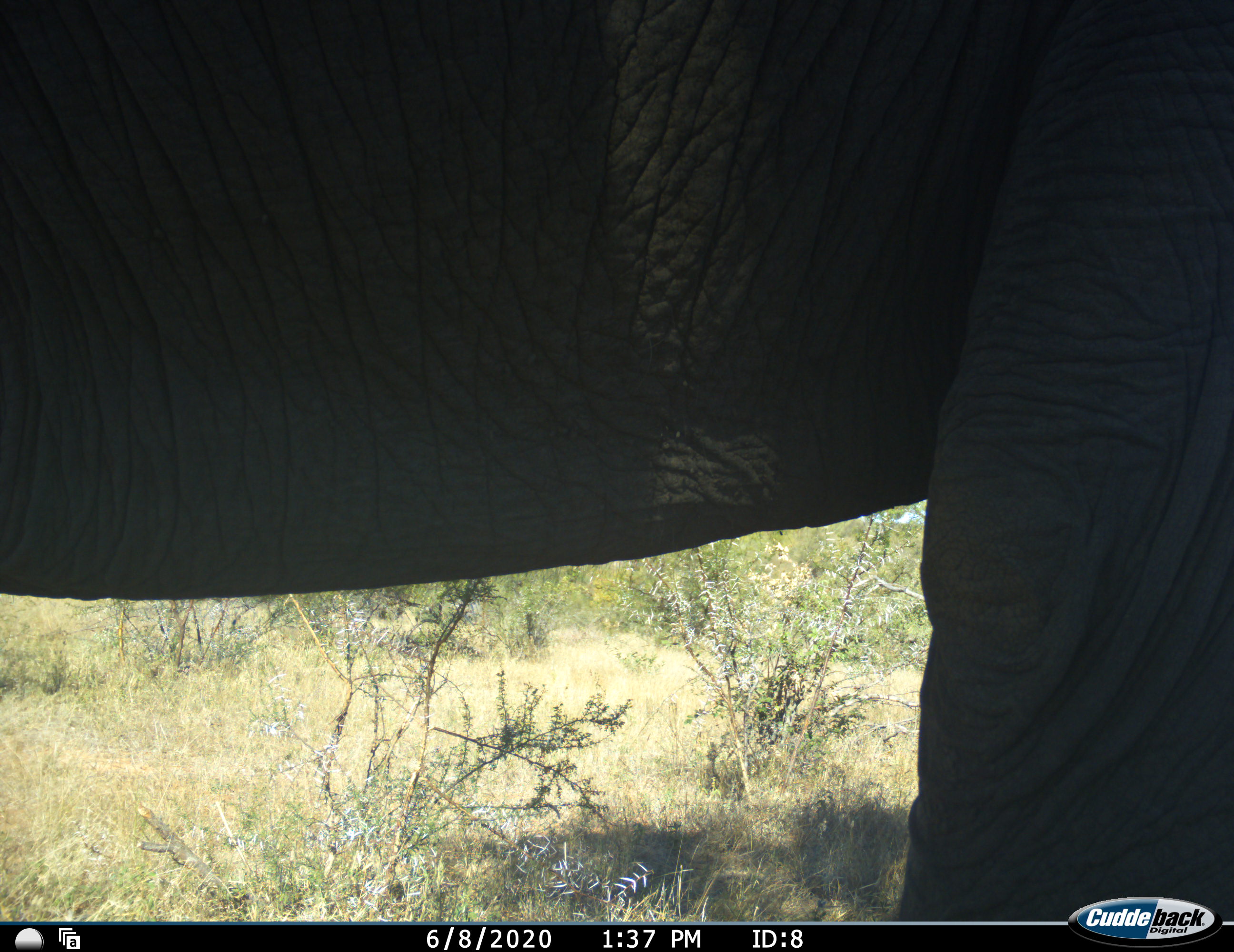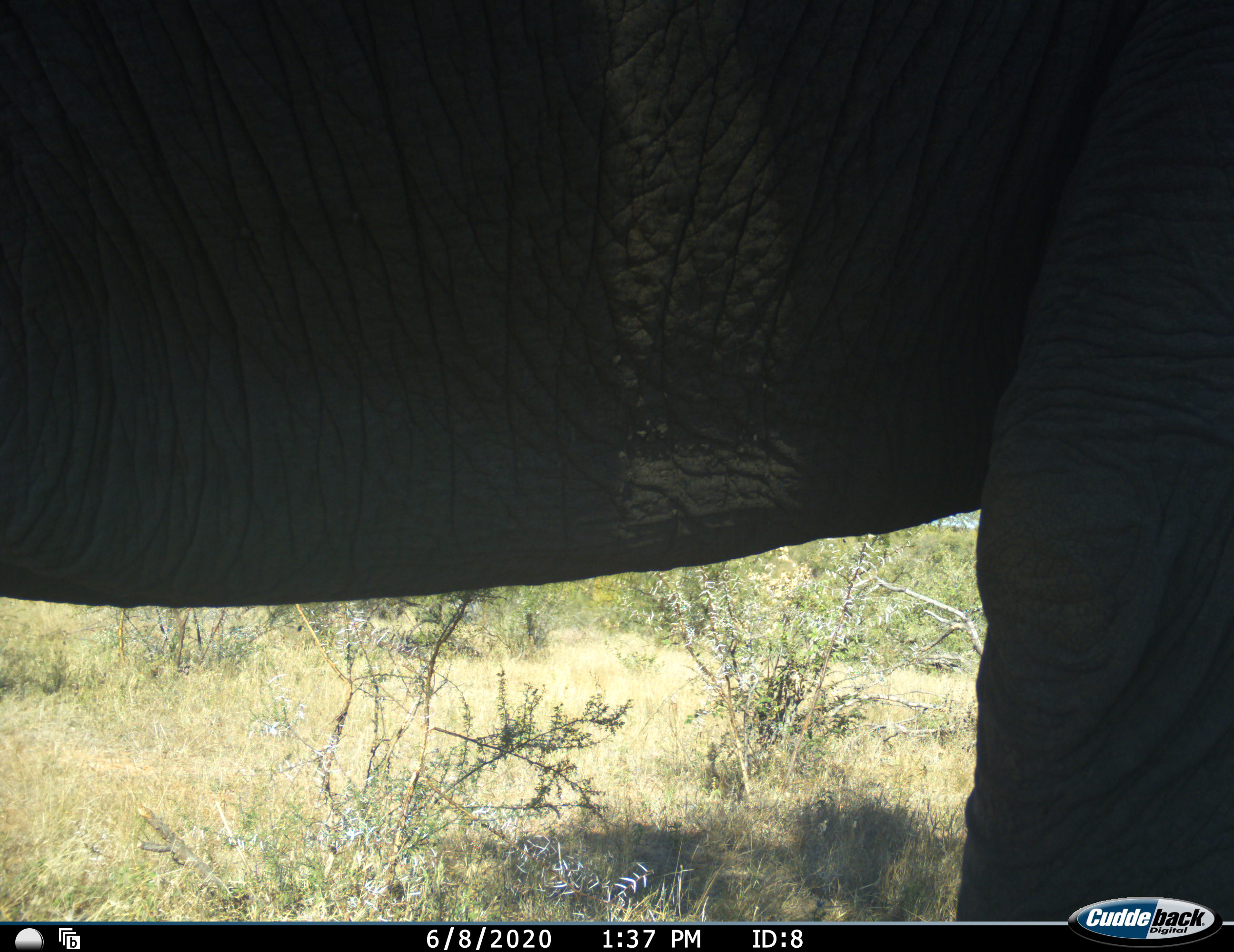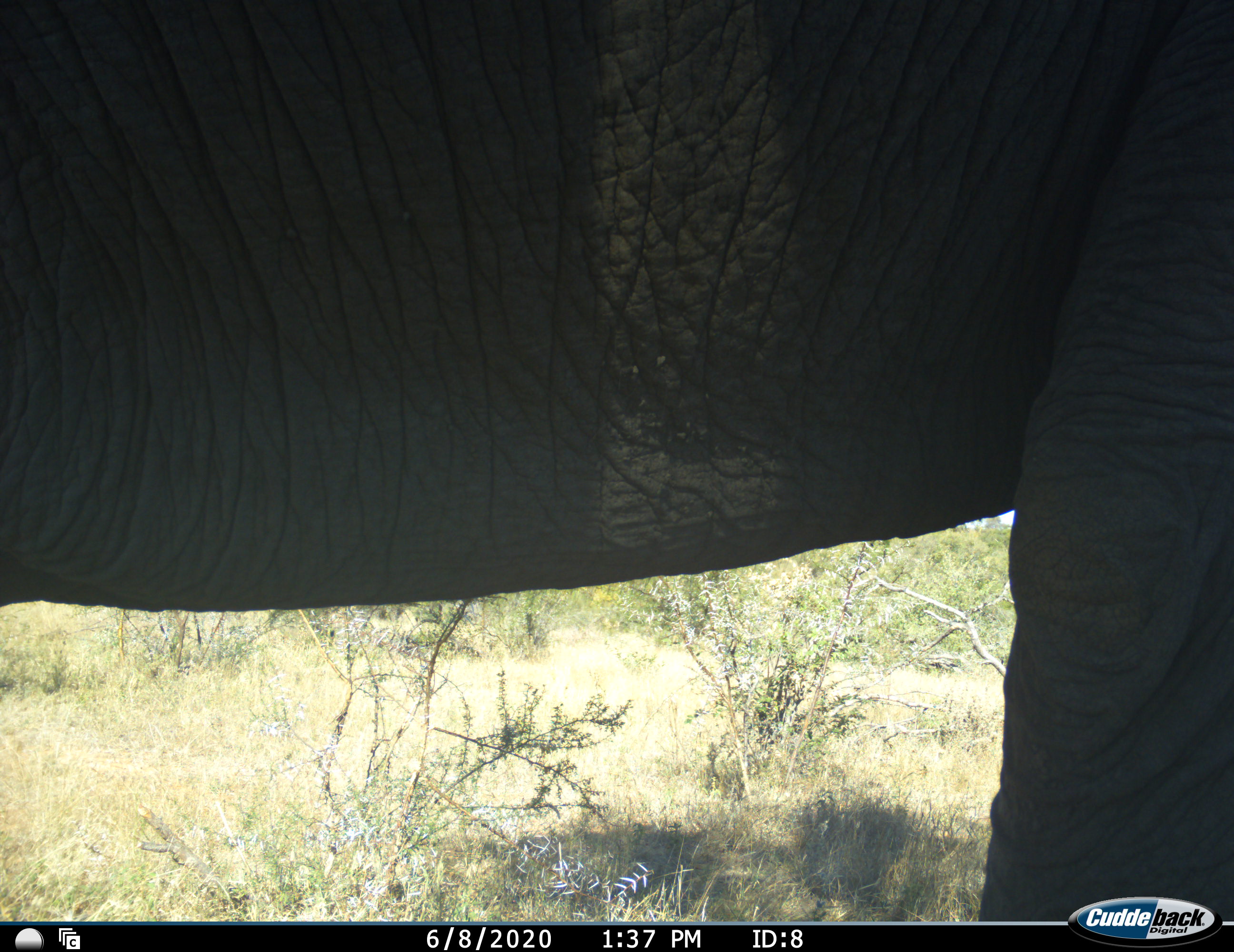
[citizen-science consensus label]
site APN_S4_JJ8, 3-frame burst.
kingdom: Animalia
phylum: Chordata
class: Mammalia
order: Proboscidea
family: Elephantidae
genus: Loxodonta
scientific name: Loxodonta africana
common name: african bush elephant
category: elephant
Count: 1.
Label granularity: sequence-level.